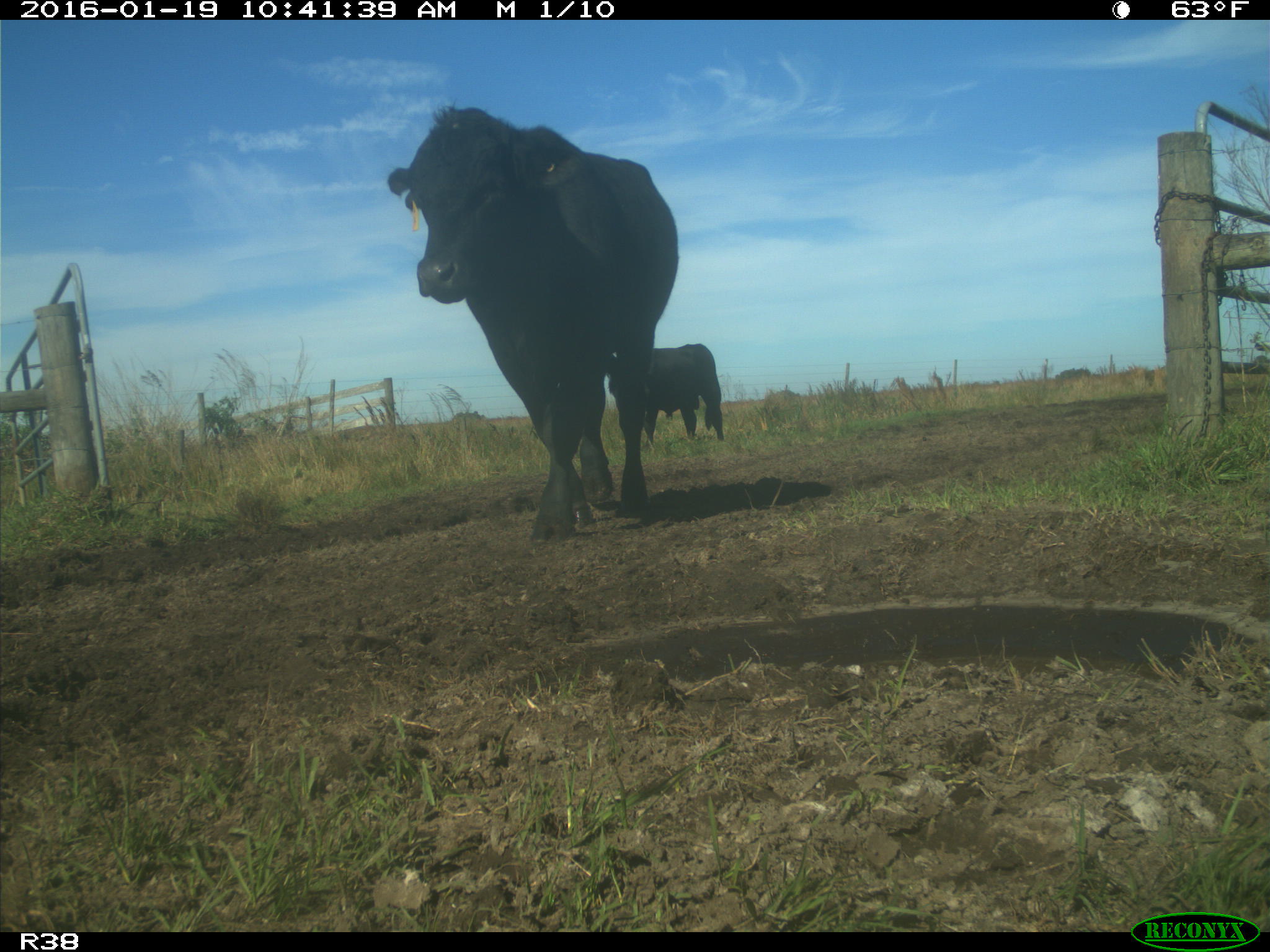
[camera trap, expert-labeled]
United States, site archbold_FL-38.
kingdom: Animalia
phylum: Chordata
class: Mammalia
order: Artiodactyla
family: Bovidae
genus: Bos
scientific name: Bos taurus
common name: domestic cow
Bos taurus (domestic cow).